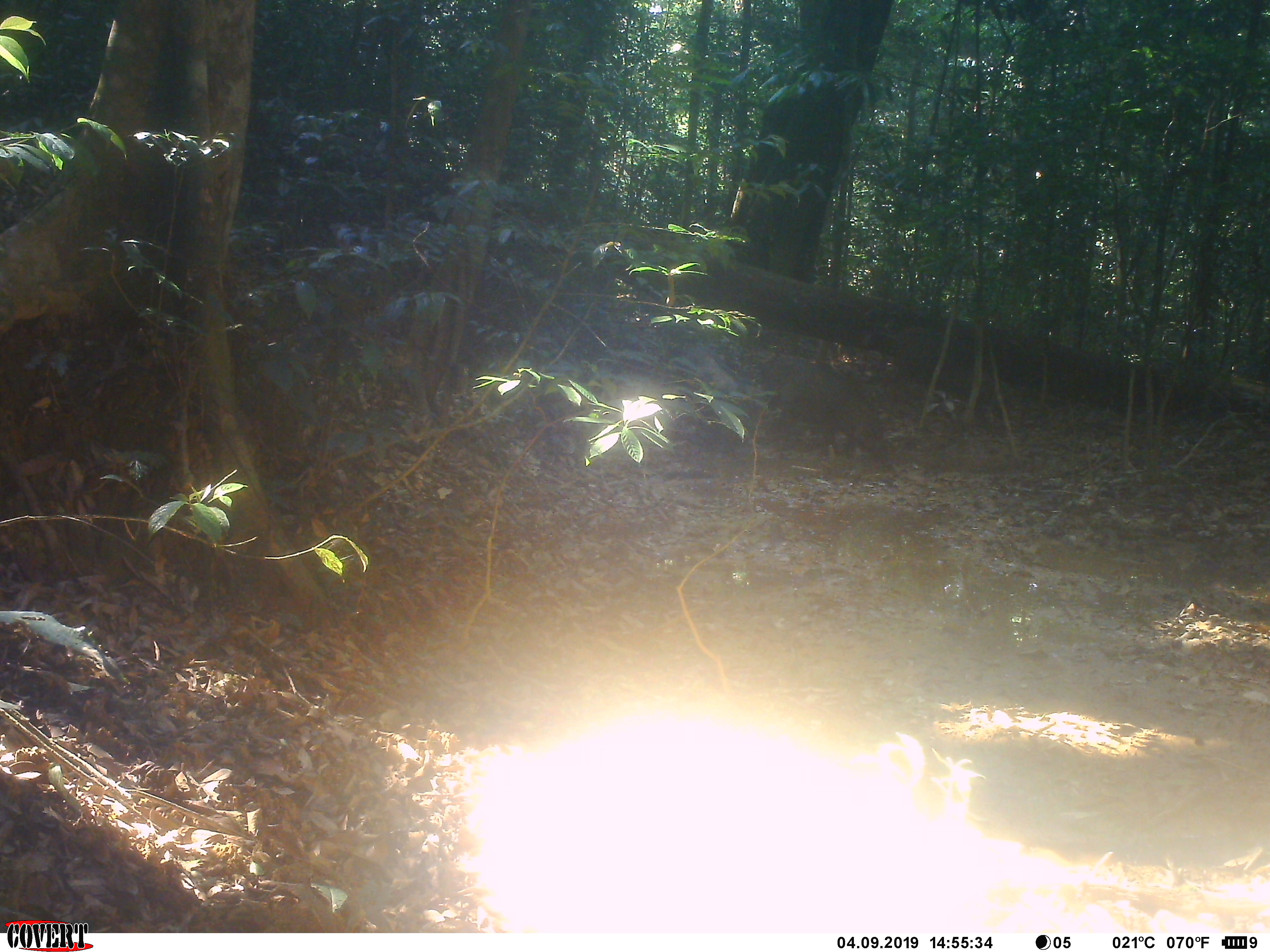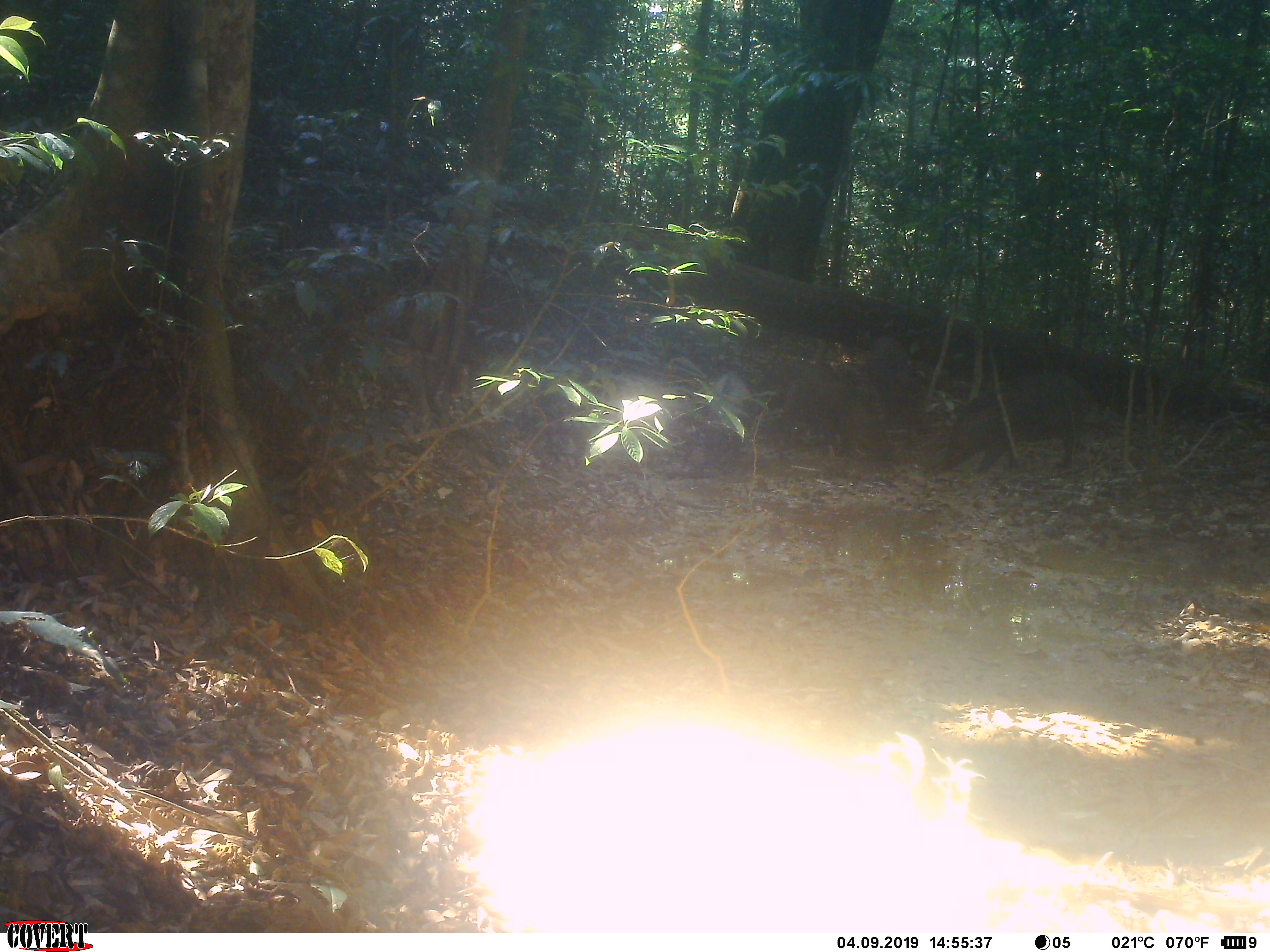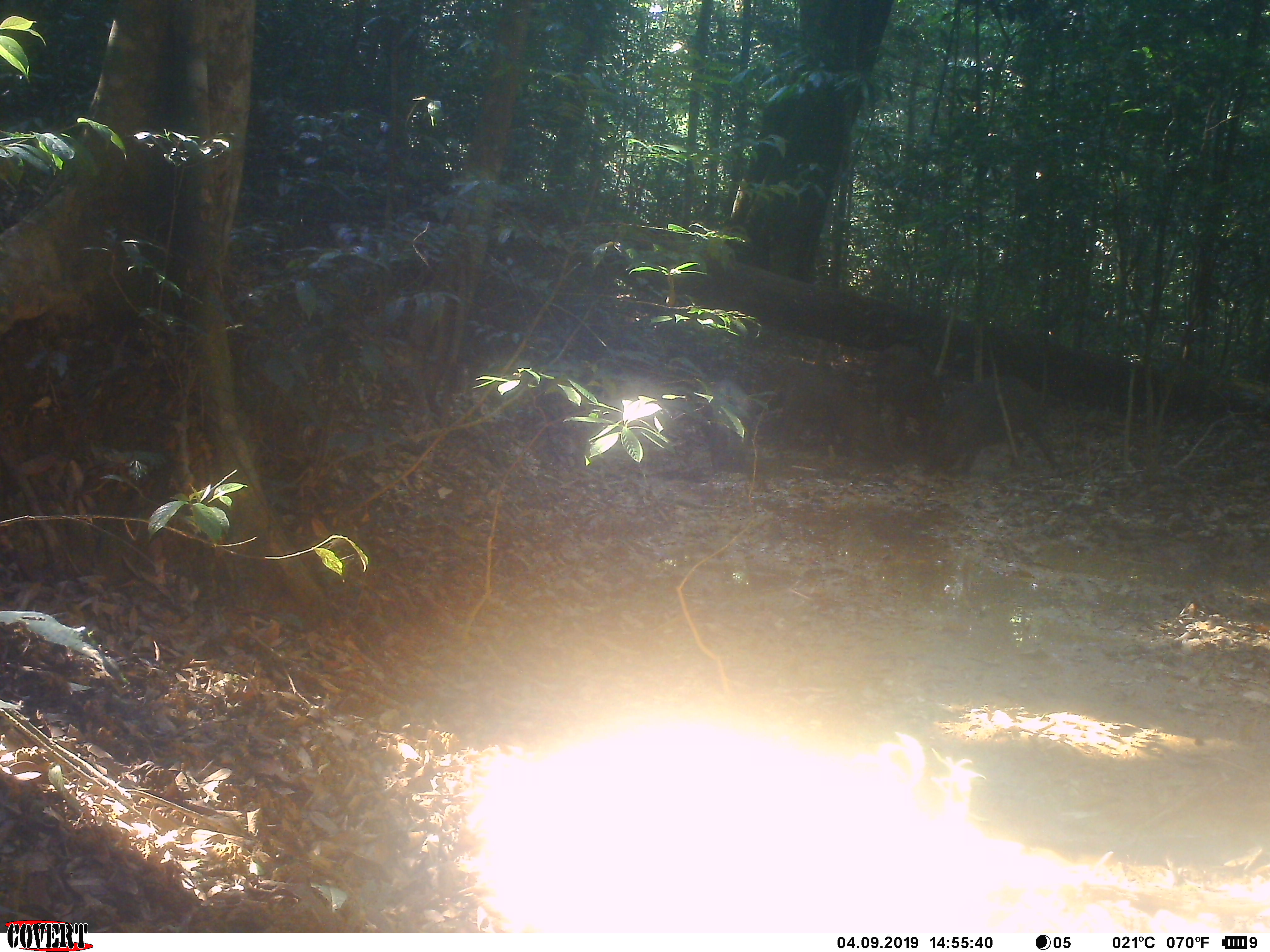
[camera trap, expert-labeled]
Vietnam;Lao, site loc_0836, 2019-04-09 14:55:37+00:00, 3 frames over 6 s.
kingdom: Animalia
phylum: Chordata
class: Mammalia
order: Artiodactyla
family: Suidae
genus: Sus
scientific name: Sus scrofa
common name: eurasian wild pig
Eurasian wild pig (Sus scrofa). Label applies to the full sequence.